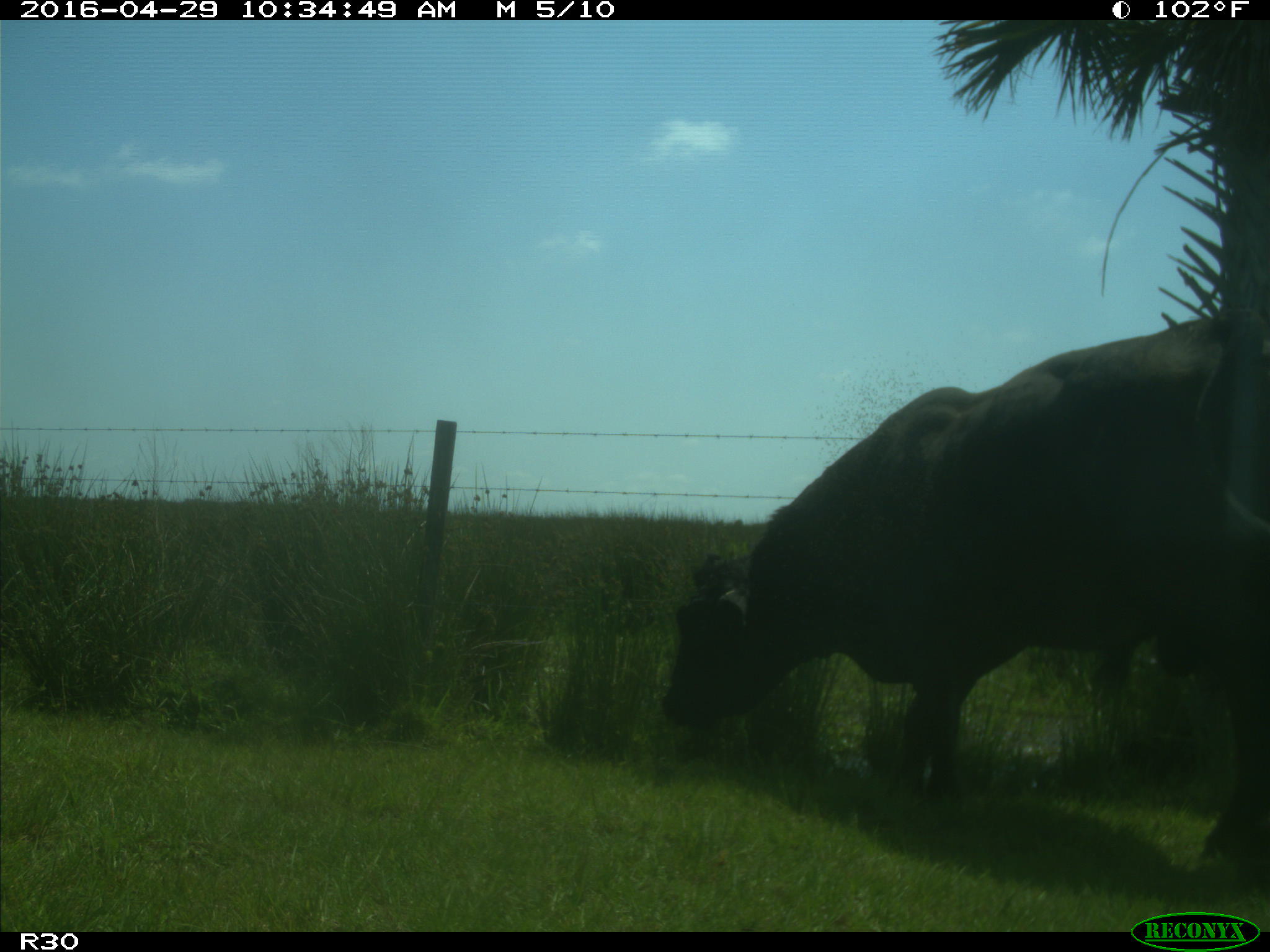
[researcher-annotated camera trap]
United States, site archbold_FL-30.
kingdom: Animalia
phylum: Chordata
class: Mammalia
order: Artiodactyla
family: Bovidae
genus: Bos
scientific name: Bos taurus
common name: domestic cow